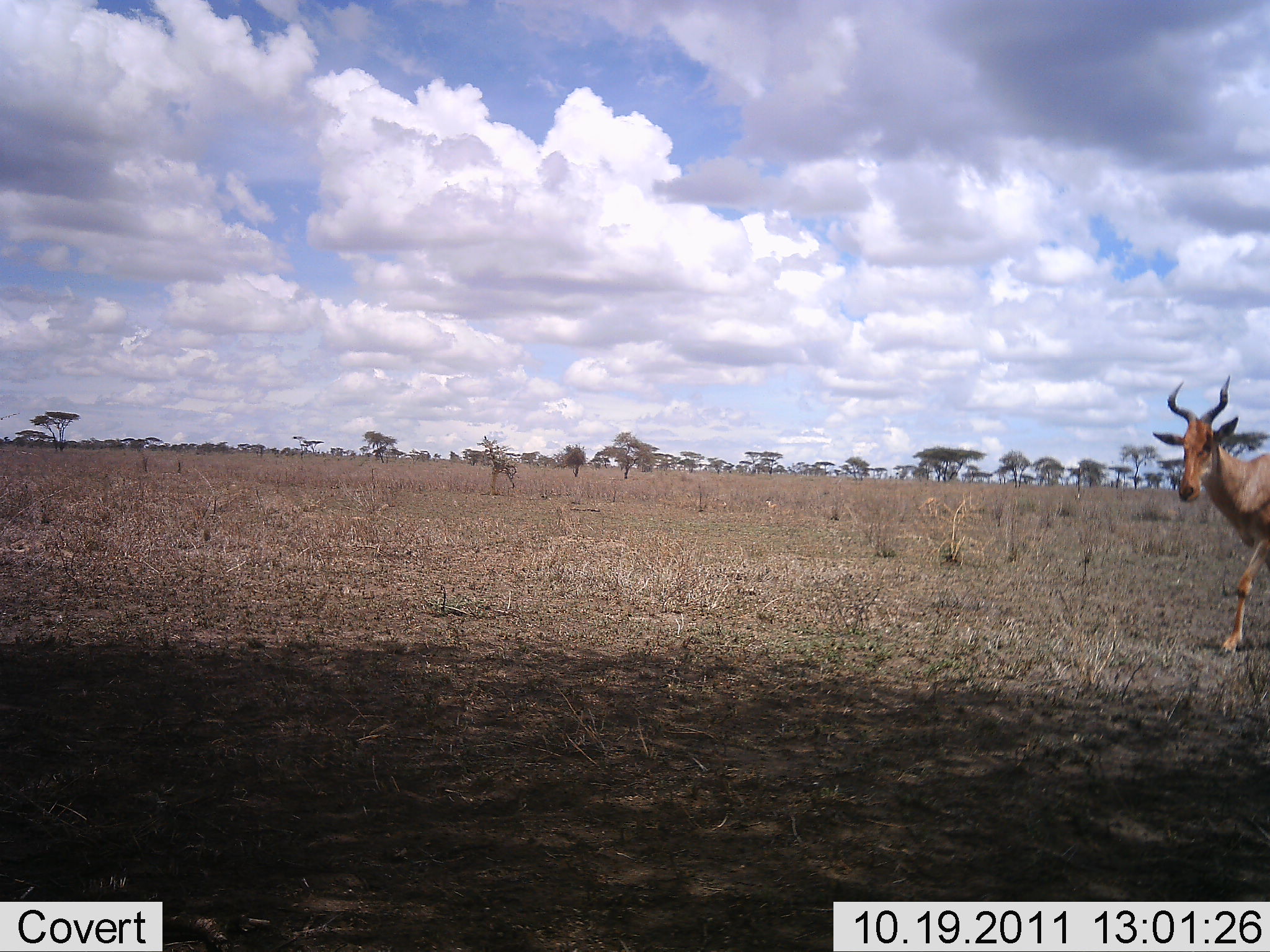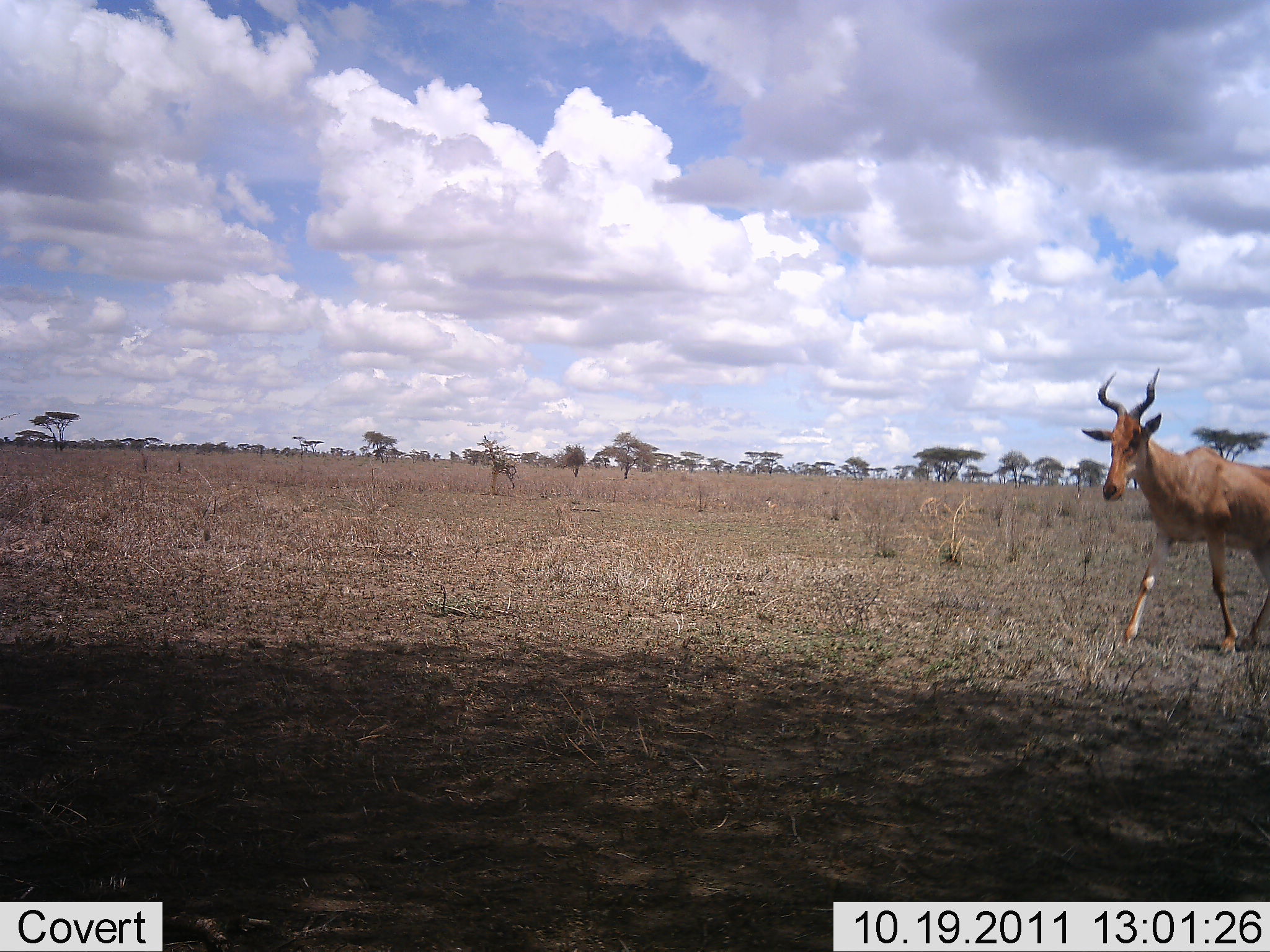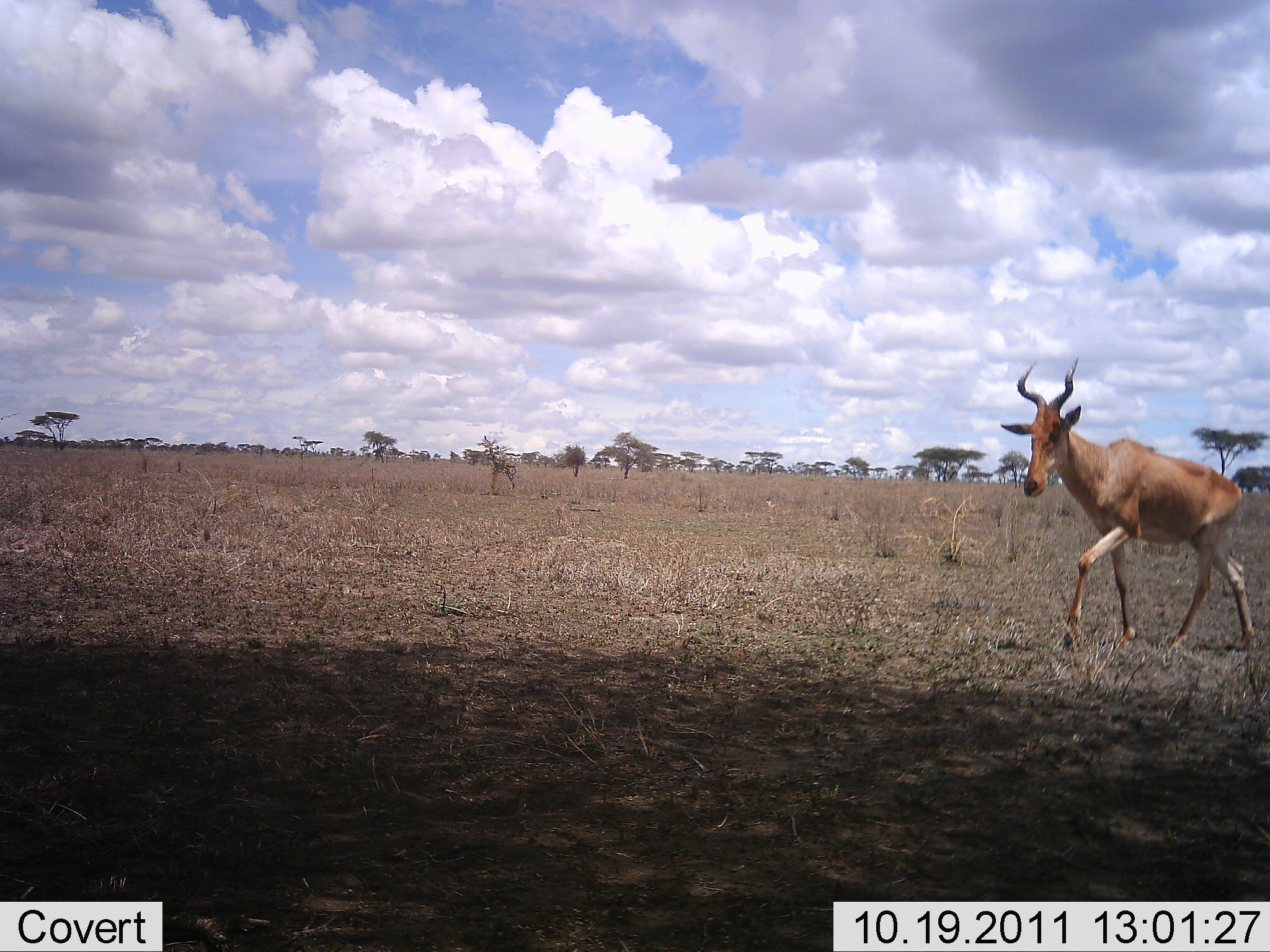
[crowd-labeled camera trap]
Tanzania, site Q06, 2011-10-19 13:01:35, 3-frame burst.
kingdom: Animalia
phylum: Chordata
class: Mammalia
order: Artiodactyla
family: Bovidae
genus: Alcelaphus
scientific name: Alcelaphus buselaphus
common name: hartebeest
Hartebeest (Alcelaphus buselaphus), count 1. Behavior (volunteer vote fractions): standing 0%, resting 0%, moving 100%, interacting 0%. Young present (vote fraction): 0%. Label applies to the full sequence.